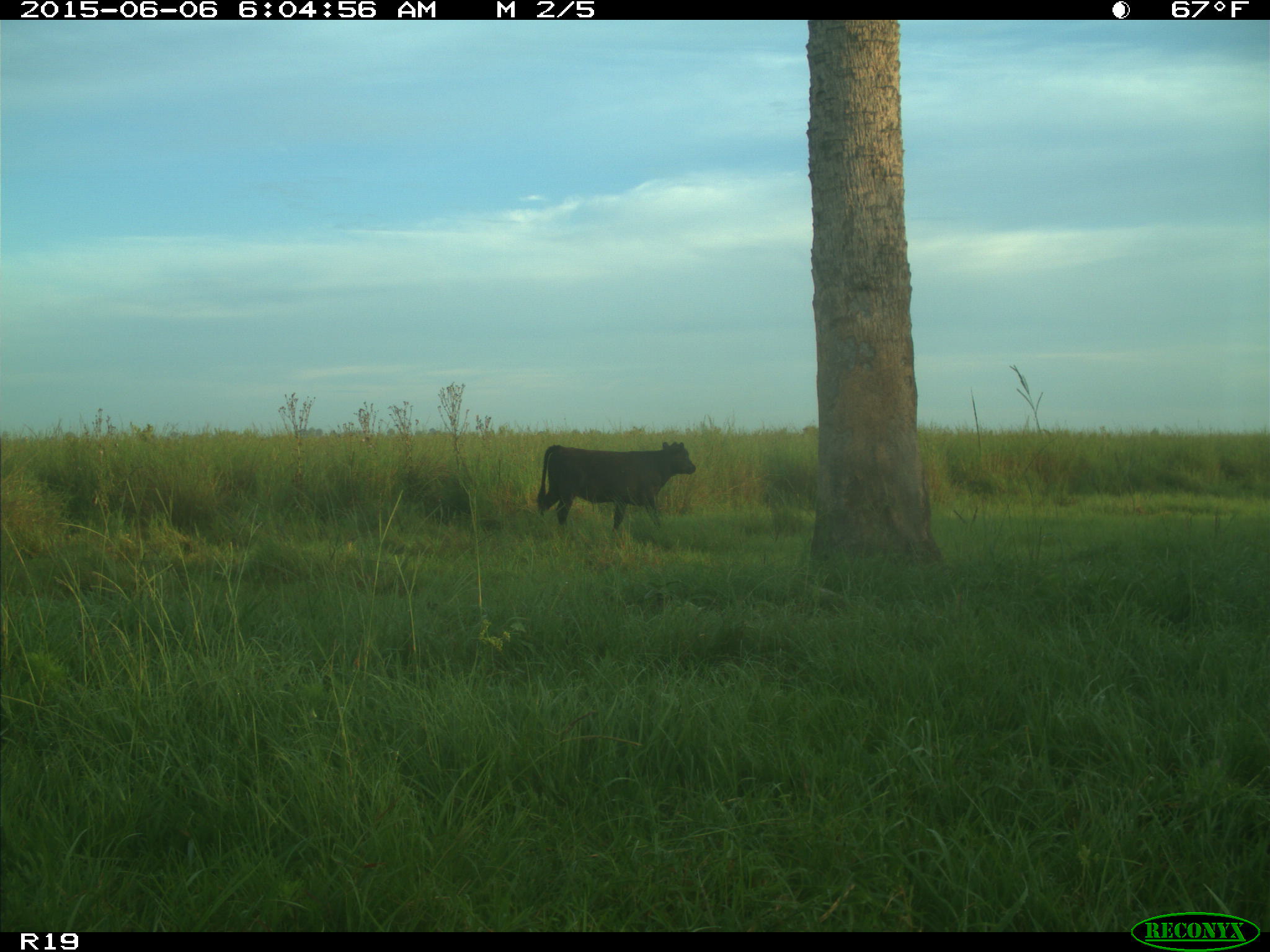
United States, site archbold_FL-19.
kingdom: Animalia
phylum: Chordata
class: Mammalia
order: Artiodactyla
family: Bovidae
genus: Bos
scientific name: Bos taurus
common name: domestic cow